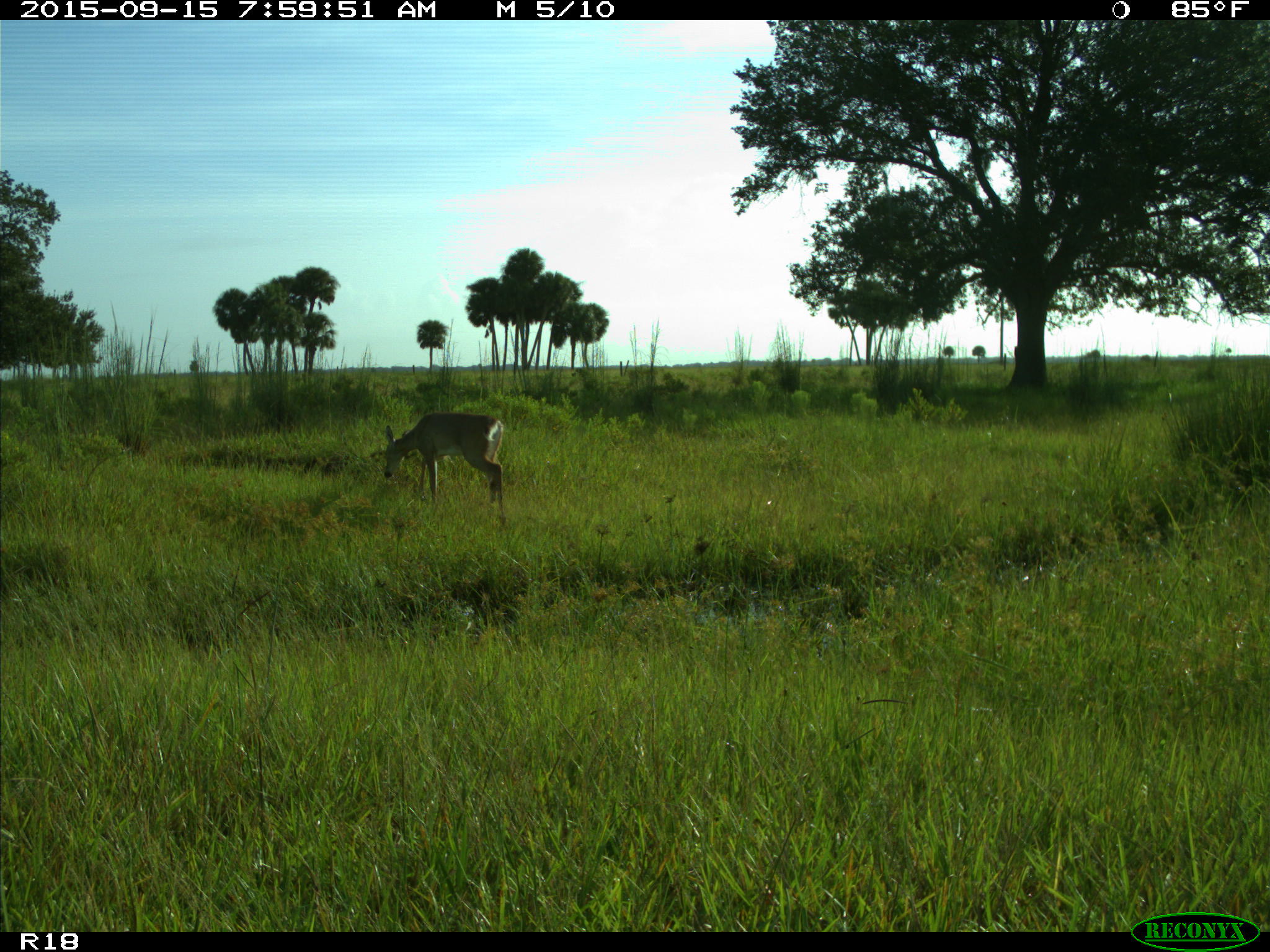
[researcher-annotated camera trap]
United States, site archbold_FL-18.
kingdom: Animalia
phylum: Chordata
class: Mammalia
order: Artiodactyla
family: Cervidae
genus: Odocoileus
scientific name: Odocoileus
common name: deer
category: unidentified deer